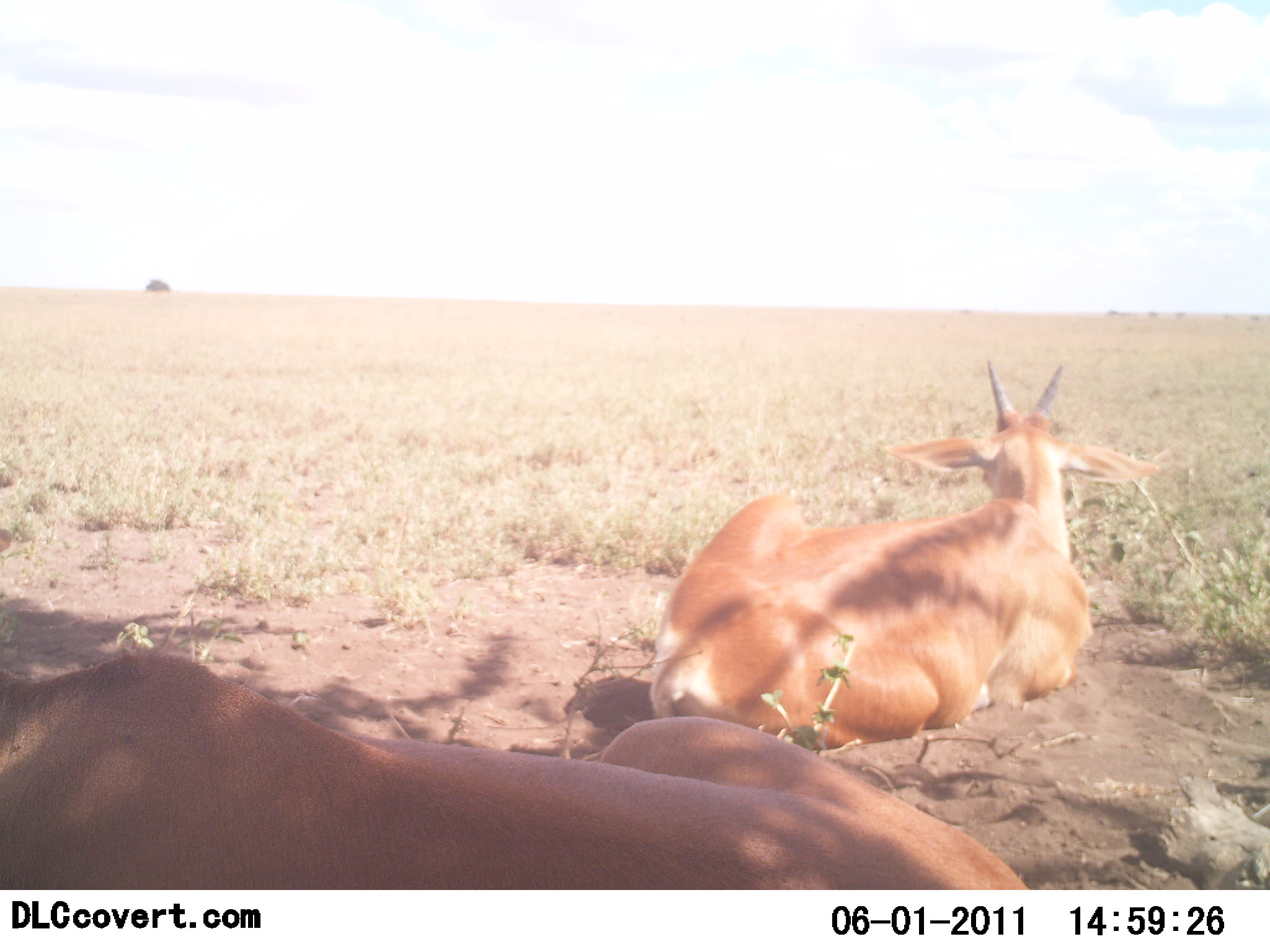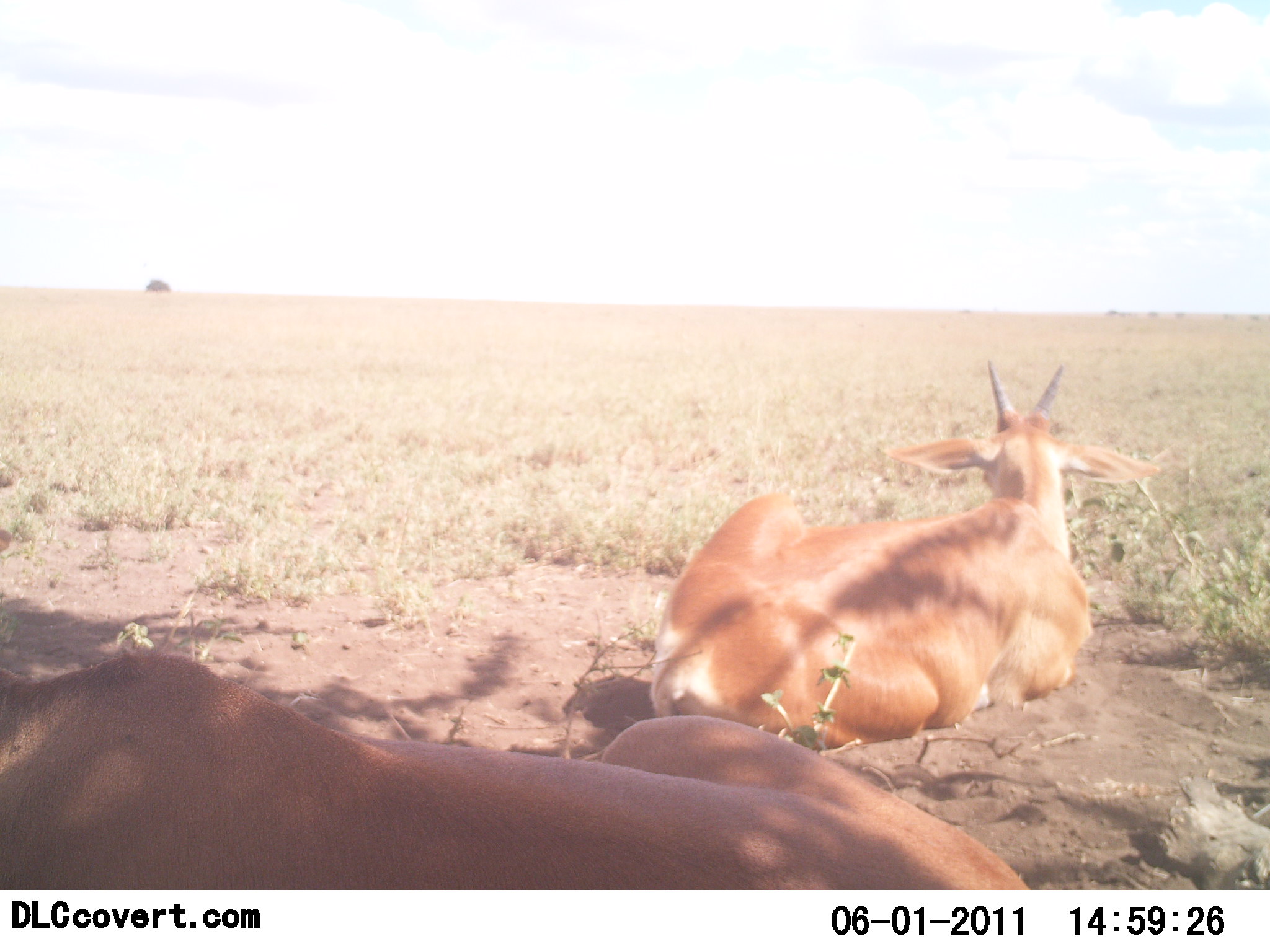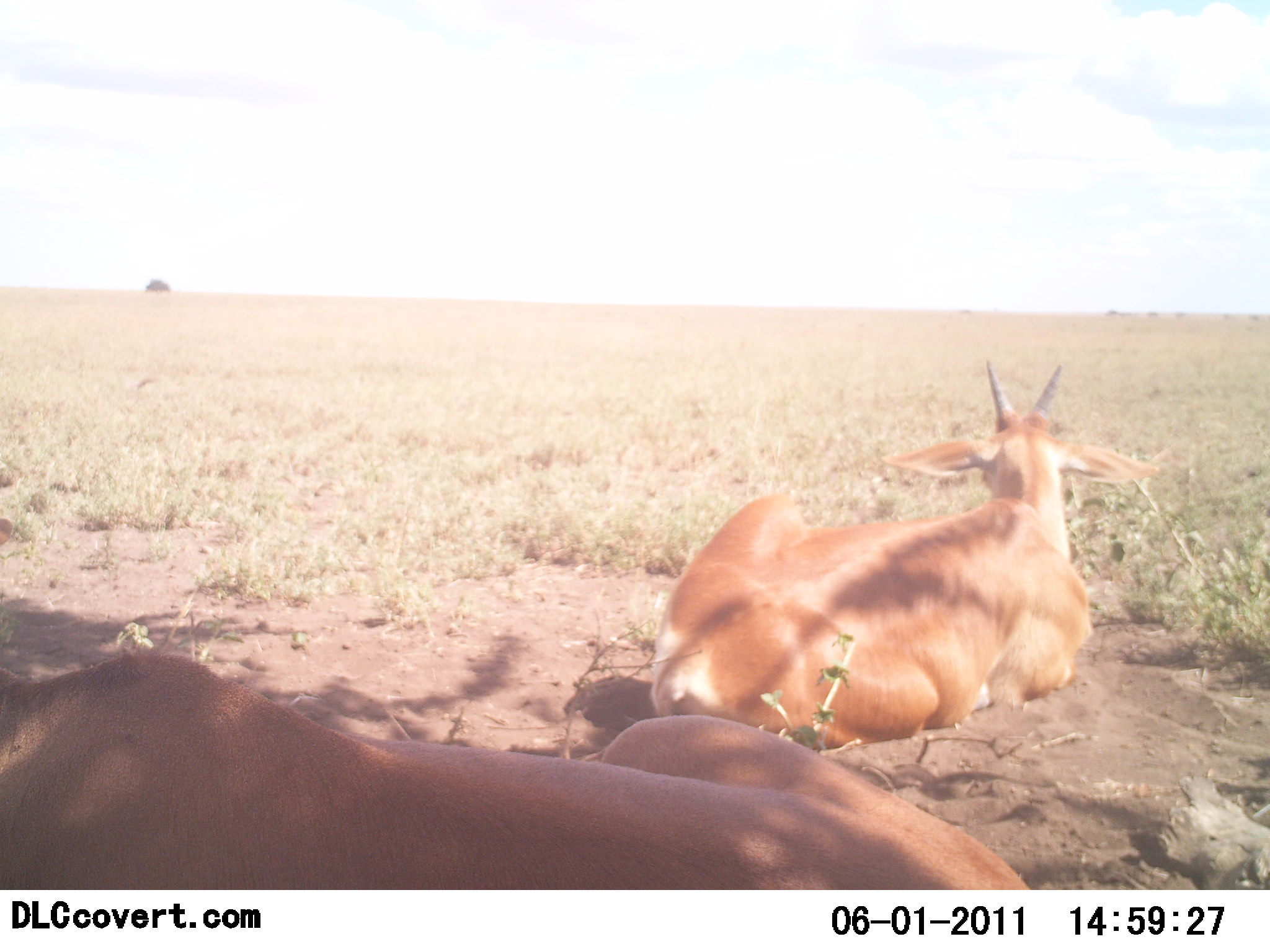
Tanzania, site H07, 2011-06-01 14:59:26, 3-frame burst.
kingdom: Animalia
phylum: Chordata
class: Mammalia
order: Artiodactyla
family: Bovidae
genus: Nanger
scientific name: Nanger granti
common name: grant's gazelle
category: gazellegrants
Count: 2.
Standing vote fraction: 0%.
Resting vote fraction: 100%.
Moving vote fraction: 0%.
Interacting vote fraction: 0%.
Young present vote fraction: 0%.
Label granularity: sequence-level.